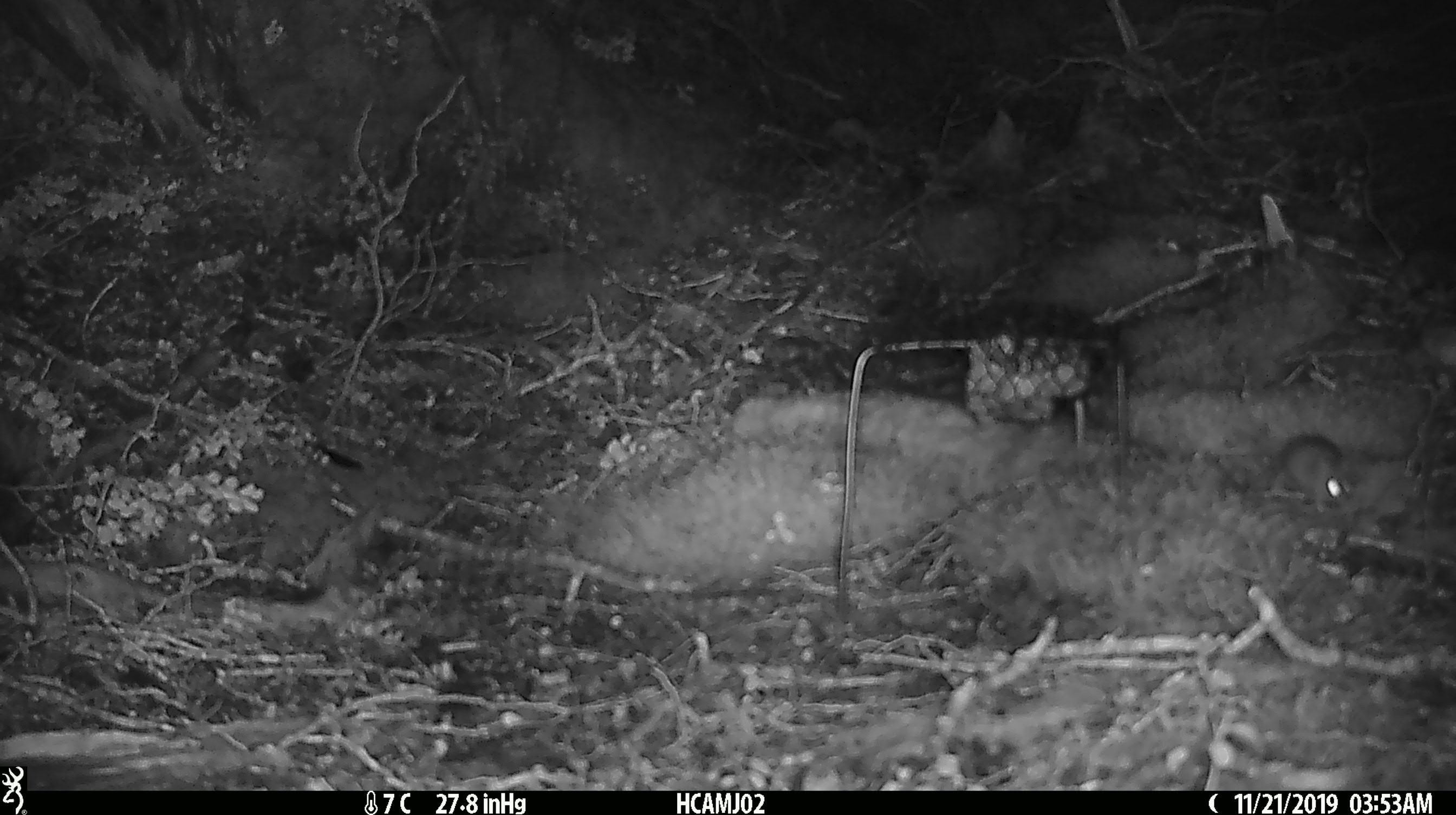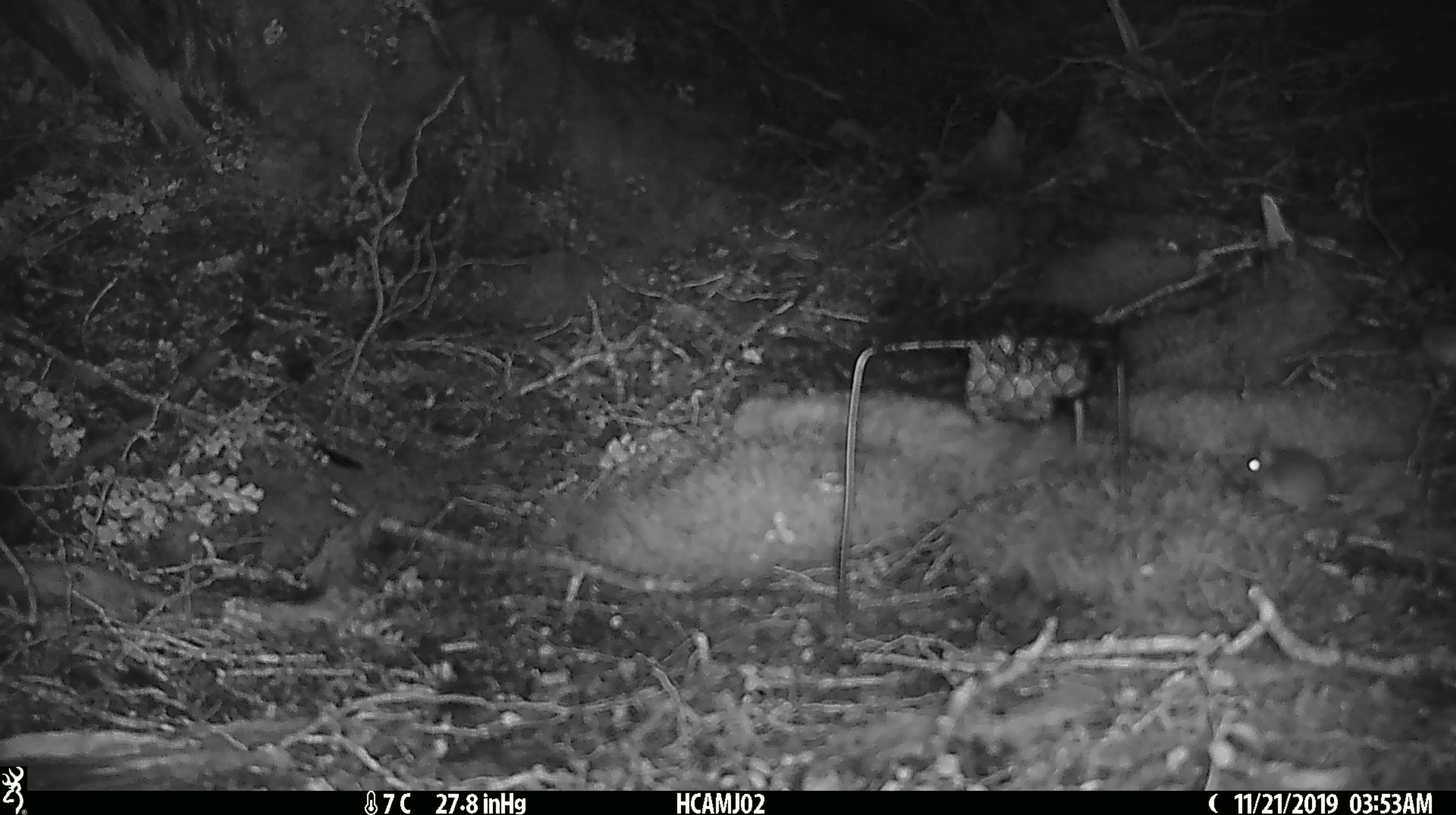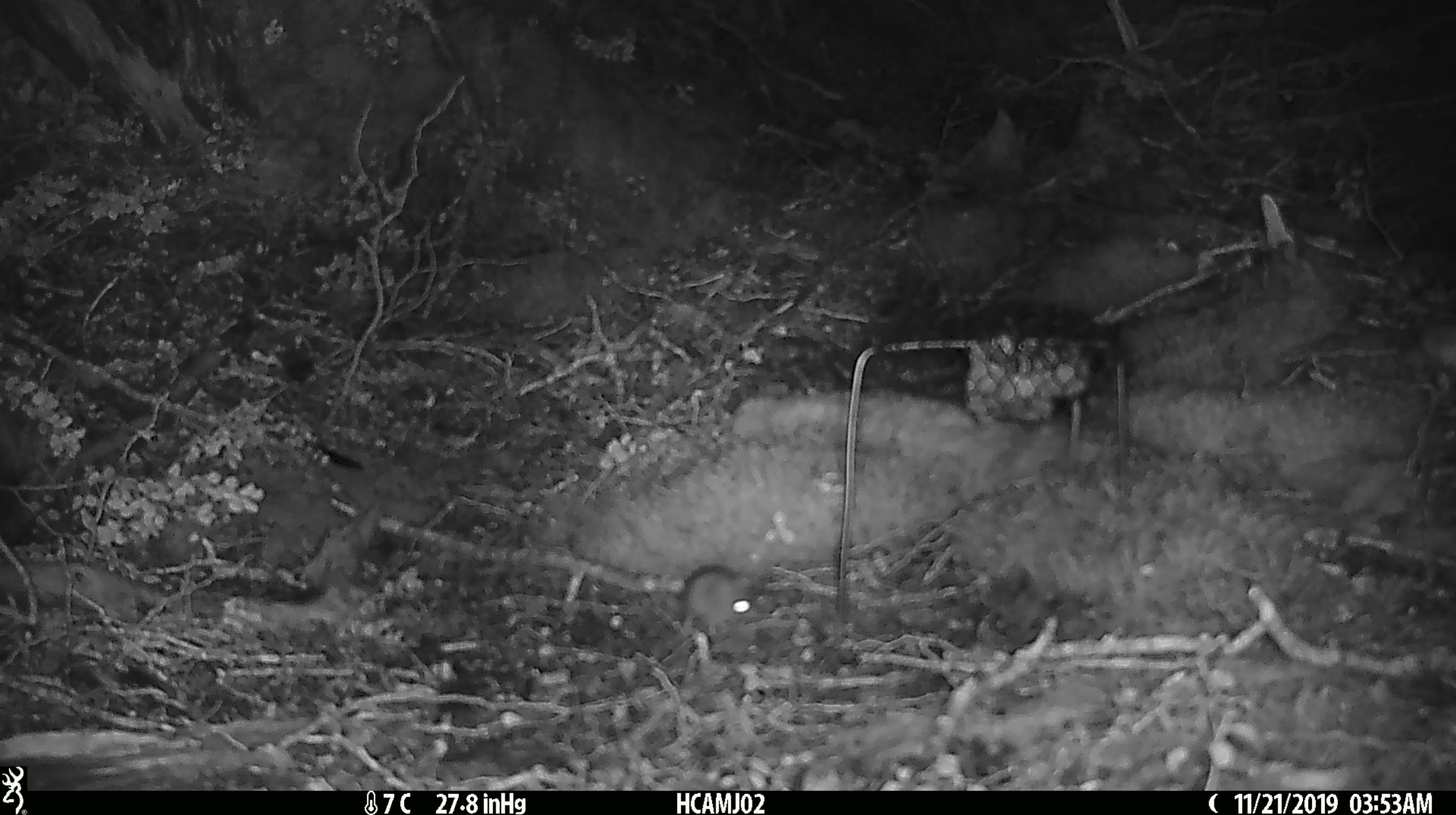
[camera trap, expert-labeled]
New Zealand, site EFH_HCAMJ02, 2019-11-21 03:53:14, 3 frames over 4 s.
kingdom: Animalia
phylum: Chordata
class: Mammalia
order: Rodentia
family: Muridae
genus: Mus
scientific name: Mus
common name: mouse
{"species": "mouse (Mus)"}